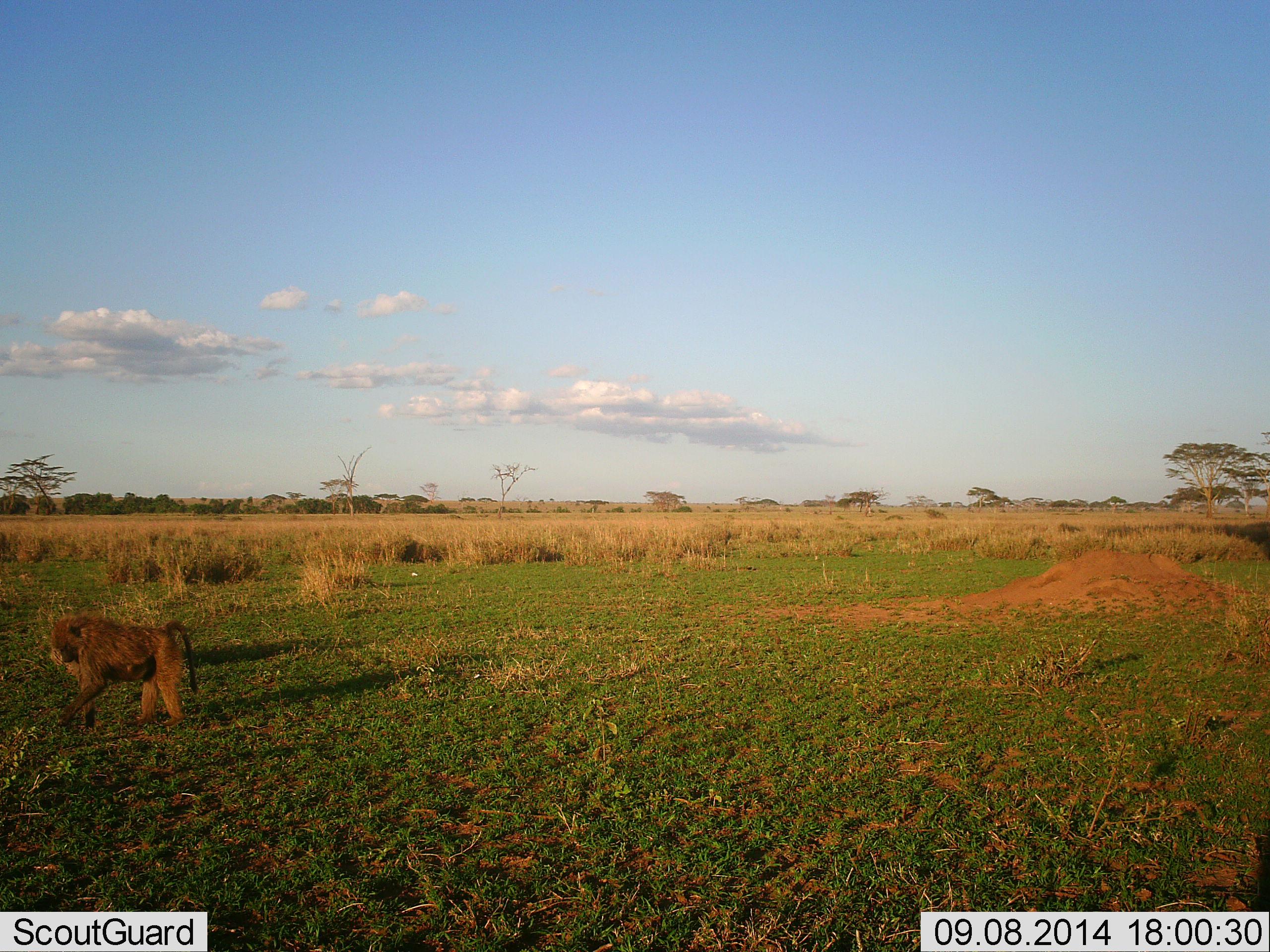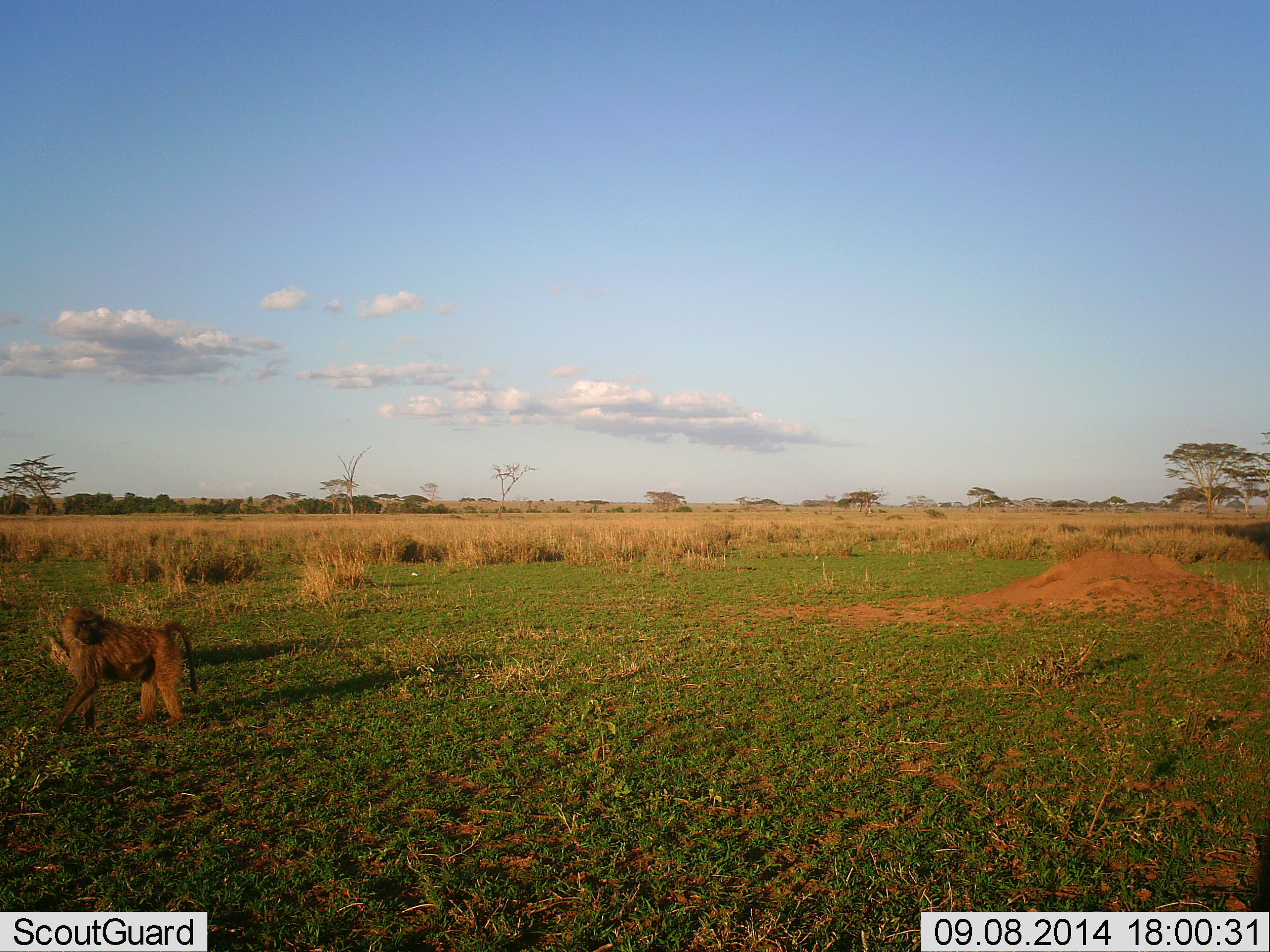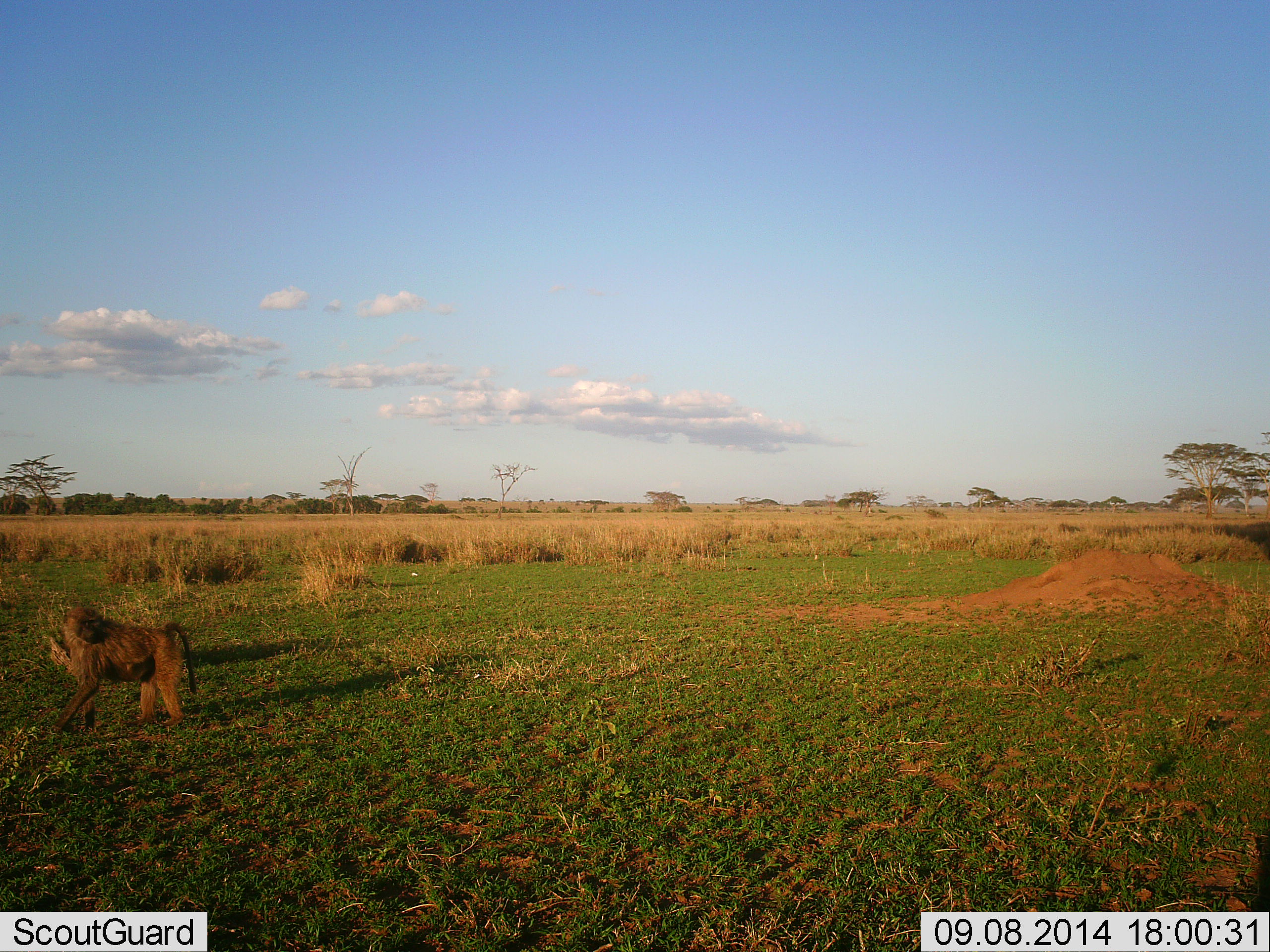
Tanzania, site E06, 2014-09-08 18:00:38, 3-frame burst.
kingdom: Animalia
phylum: Chordata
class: Mammalia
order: Primates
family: Cercopithecidae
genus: Papio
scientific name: Papio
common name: baboon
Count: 1.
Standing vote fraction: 70%.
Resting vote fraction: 0%.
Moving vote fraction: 20%.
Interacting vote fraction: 0%.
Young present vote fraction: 0%.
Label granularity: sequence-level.